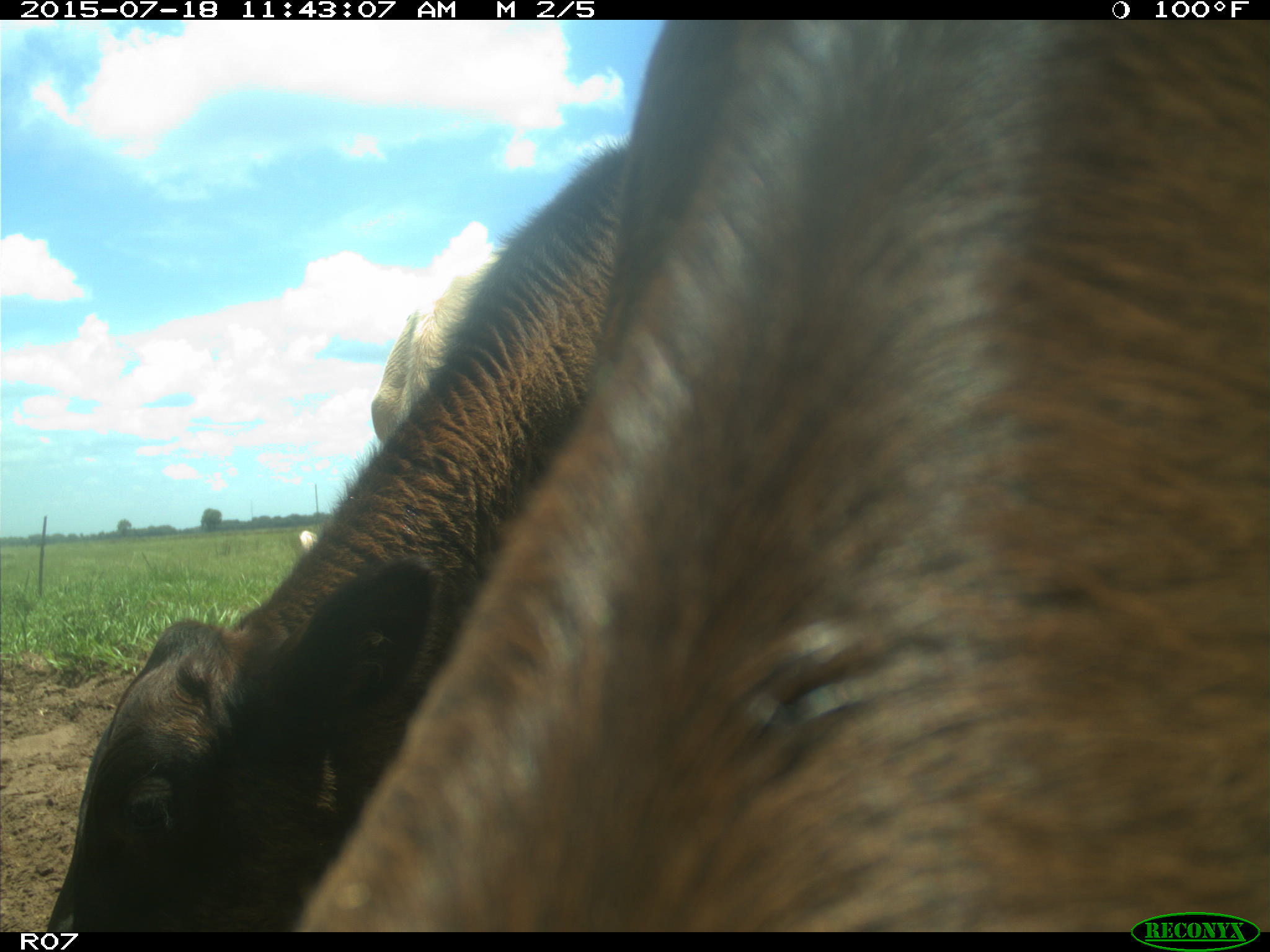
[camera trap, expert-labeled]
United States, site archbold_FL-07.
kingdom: Animalia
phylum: Chordata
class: Mammalia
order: Artiodactyla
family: Bovidae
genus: Bos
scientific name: Bos taurus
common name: domestic cow